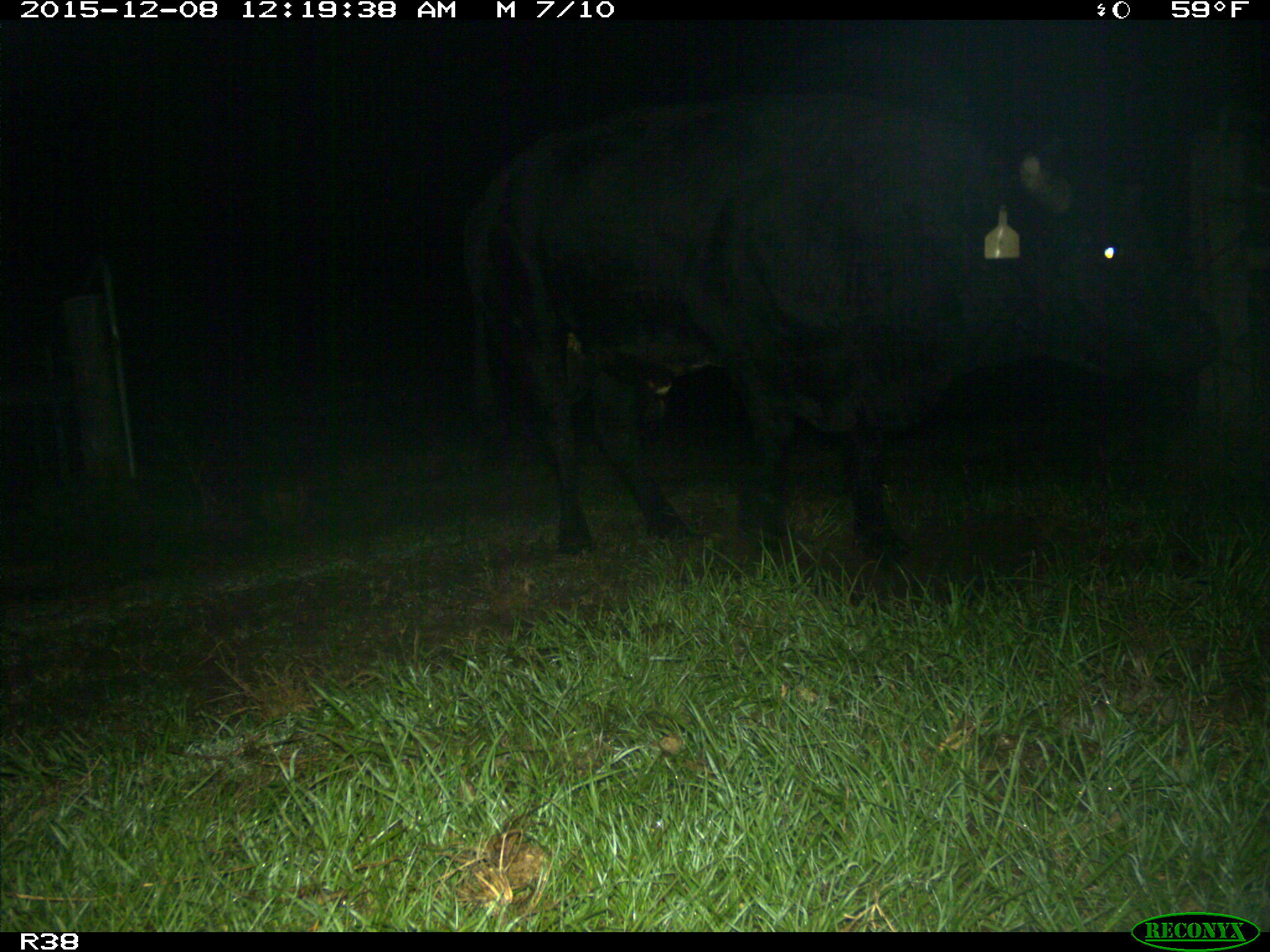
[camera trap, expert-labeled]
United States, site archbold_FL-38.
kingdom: Animalia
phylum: Chordata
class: Mammalia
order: Artiodactyla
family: Bovidae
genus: Bos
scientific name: Bos taurus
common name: domestic cow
Bos taurus (domestic cow).